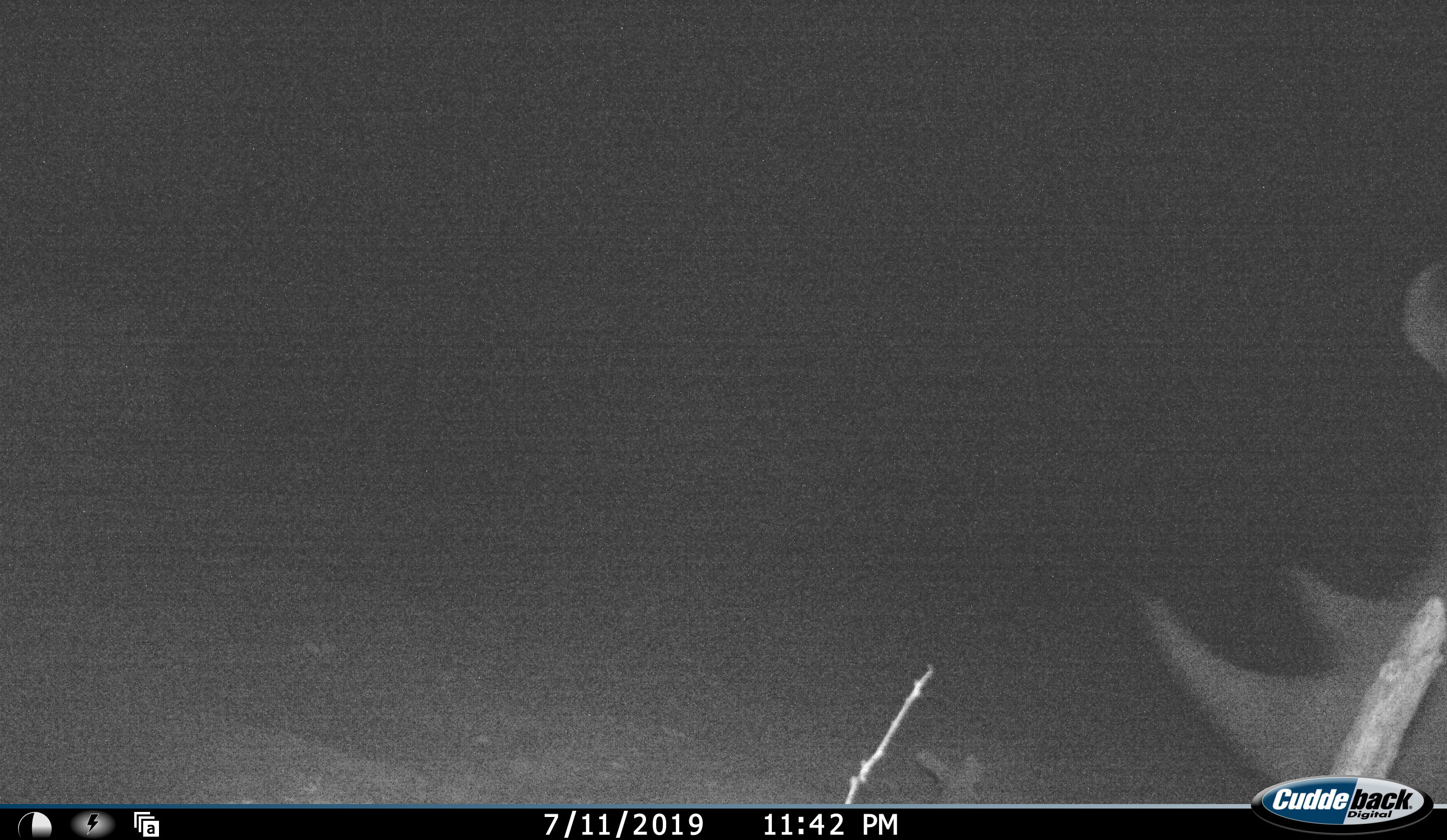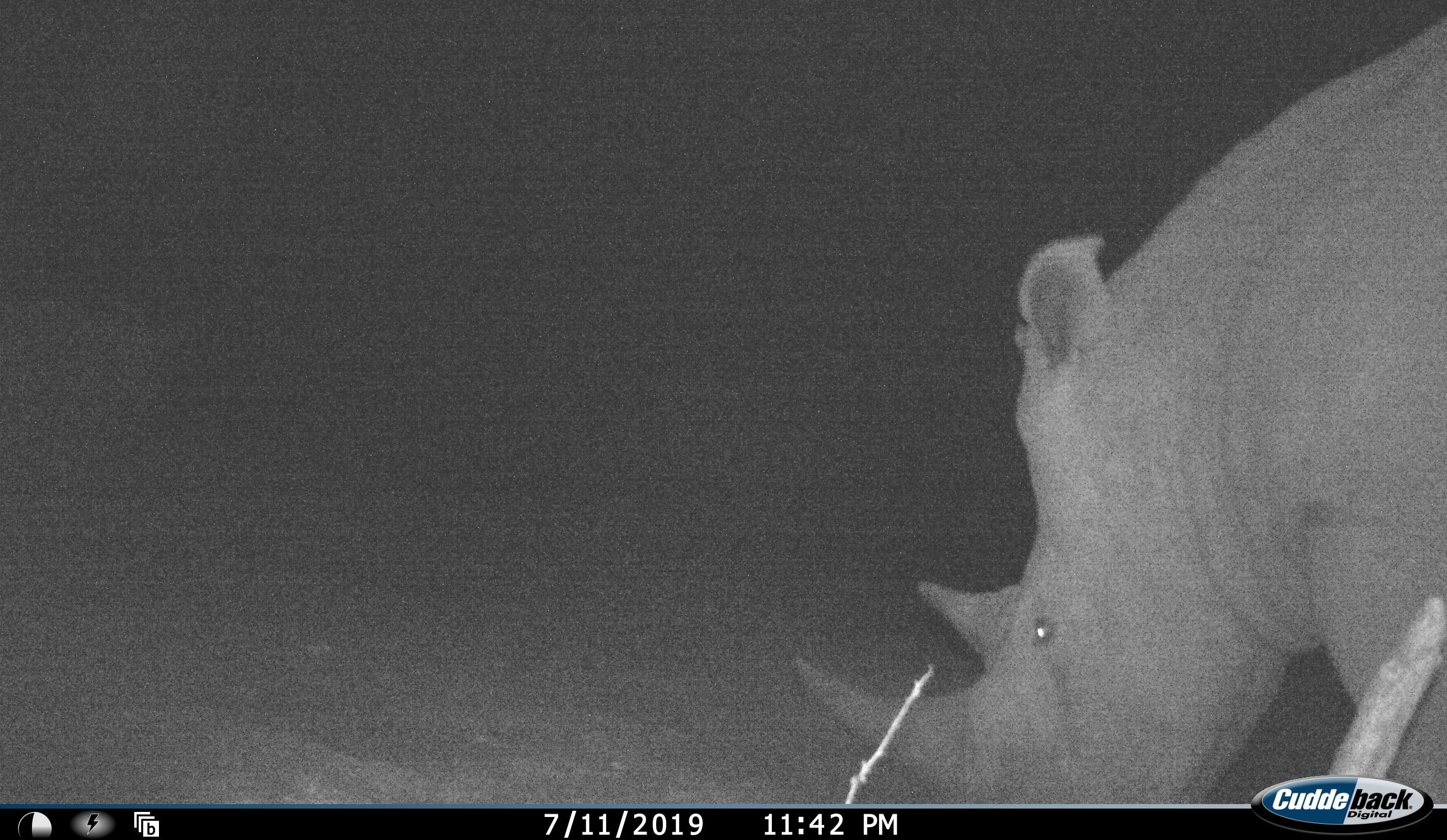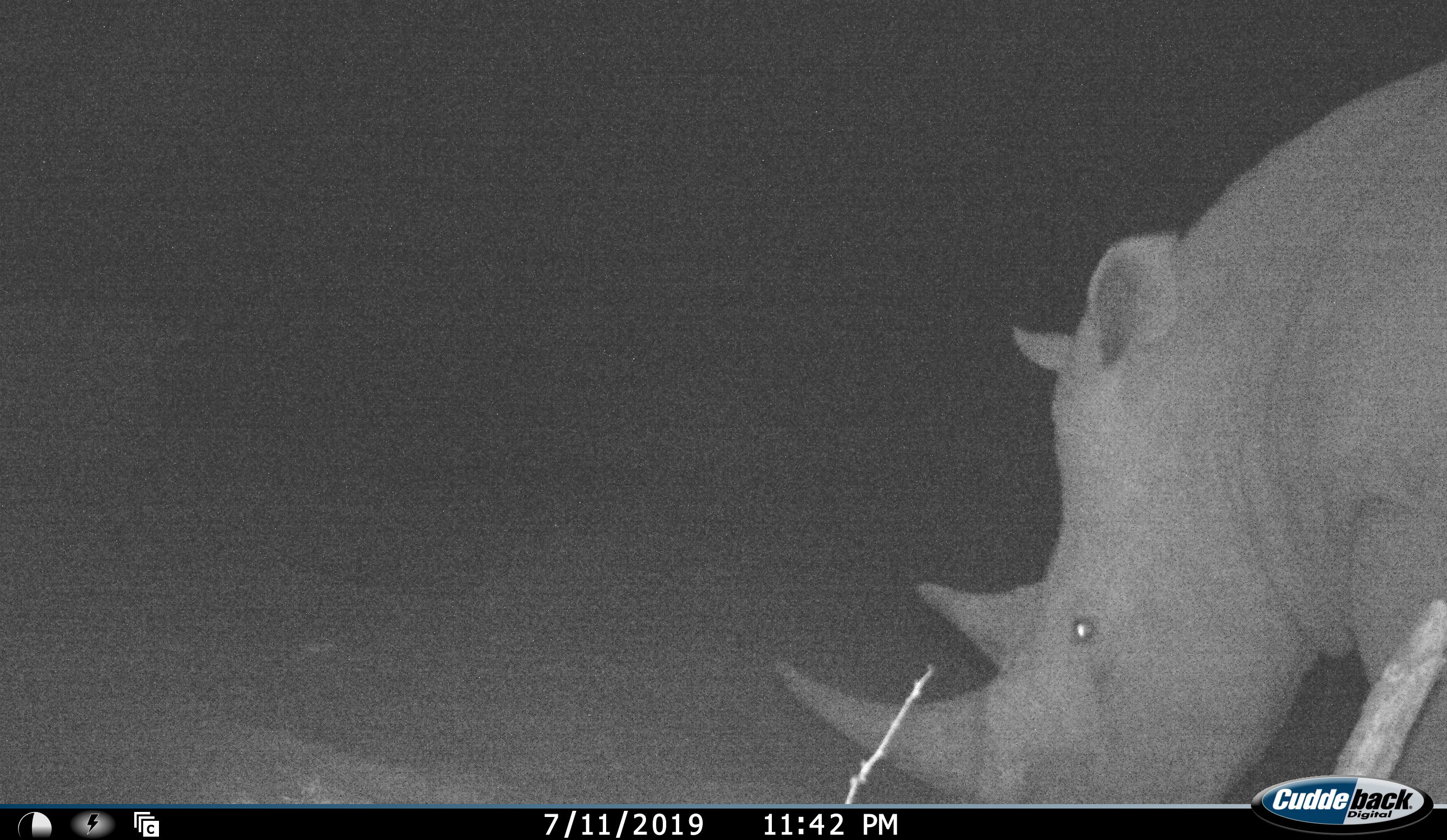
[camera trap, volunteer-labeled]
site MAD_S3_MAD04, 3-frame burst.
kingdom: Animalia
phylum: Chordata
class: Mammalia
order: Perissodactyla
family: Rhinocerotidae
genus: Ceratotherium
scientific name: Ceratotherium simum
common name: white rhinoceros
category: rhinoceroswhite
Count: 1.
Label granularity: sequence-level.